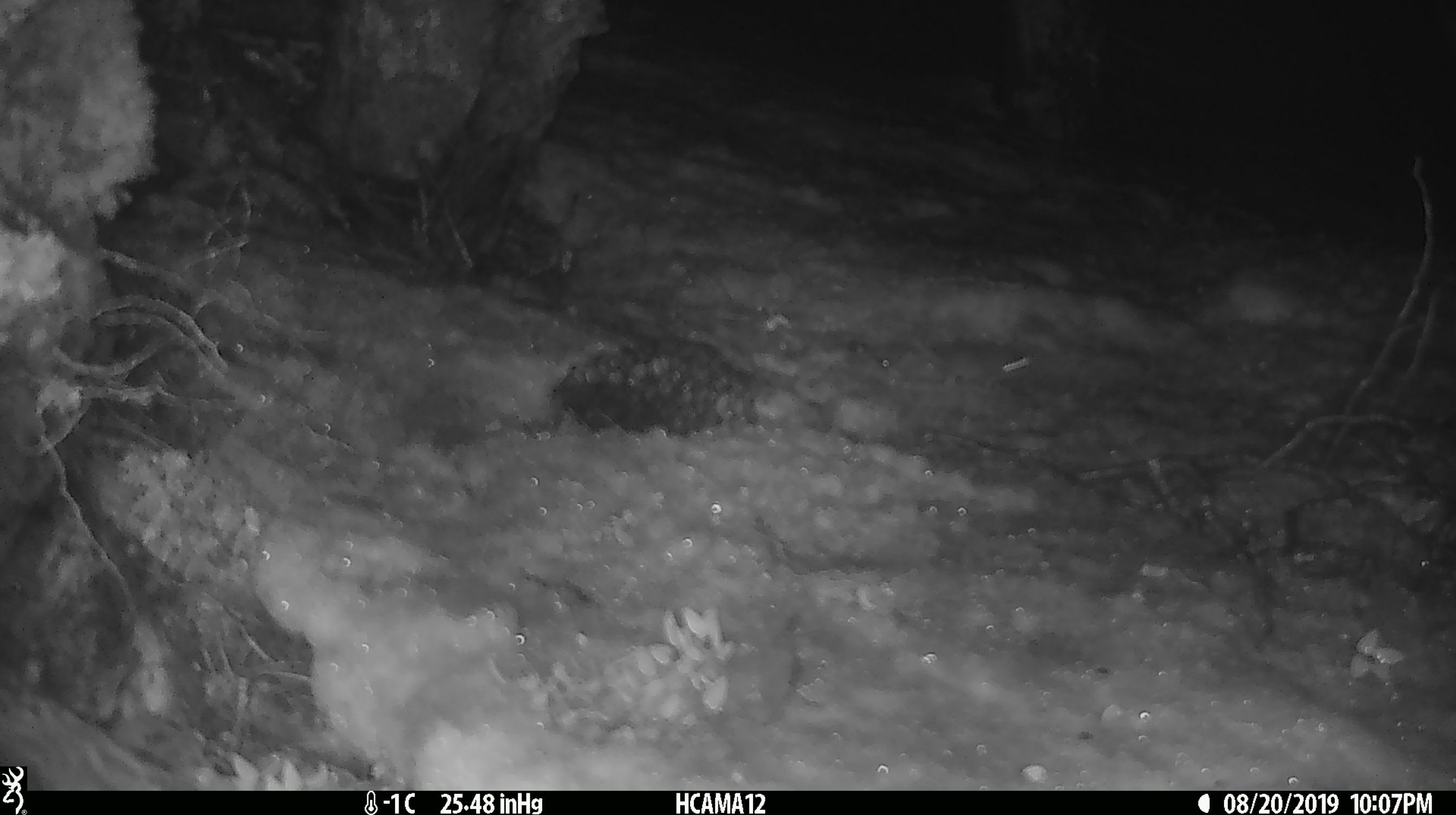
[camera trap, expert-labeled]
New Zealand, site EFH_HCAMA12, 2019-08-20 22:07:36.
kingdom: Animalia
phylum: Chordata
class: Mammalia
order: Rodentia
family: Muridae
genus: Mus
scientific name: Mus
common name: mouse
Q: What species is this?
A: Mouse (Mus).